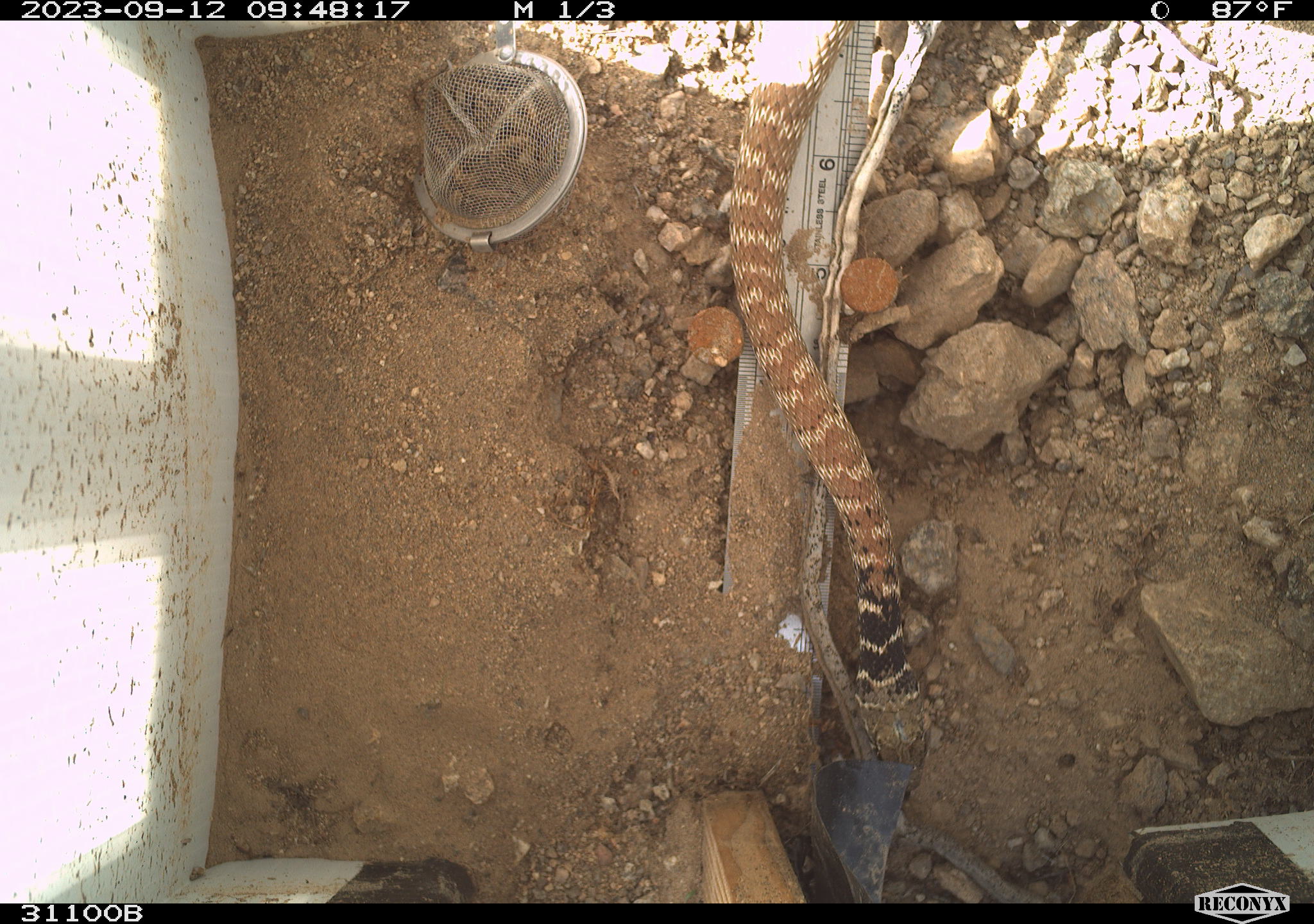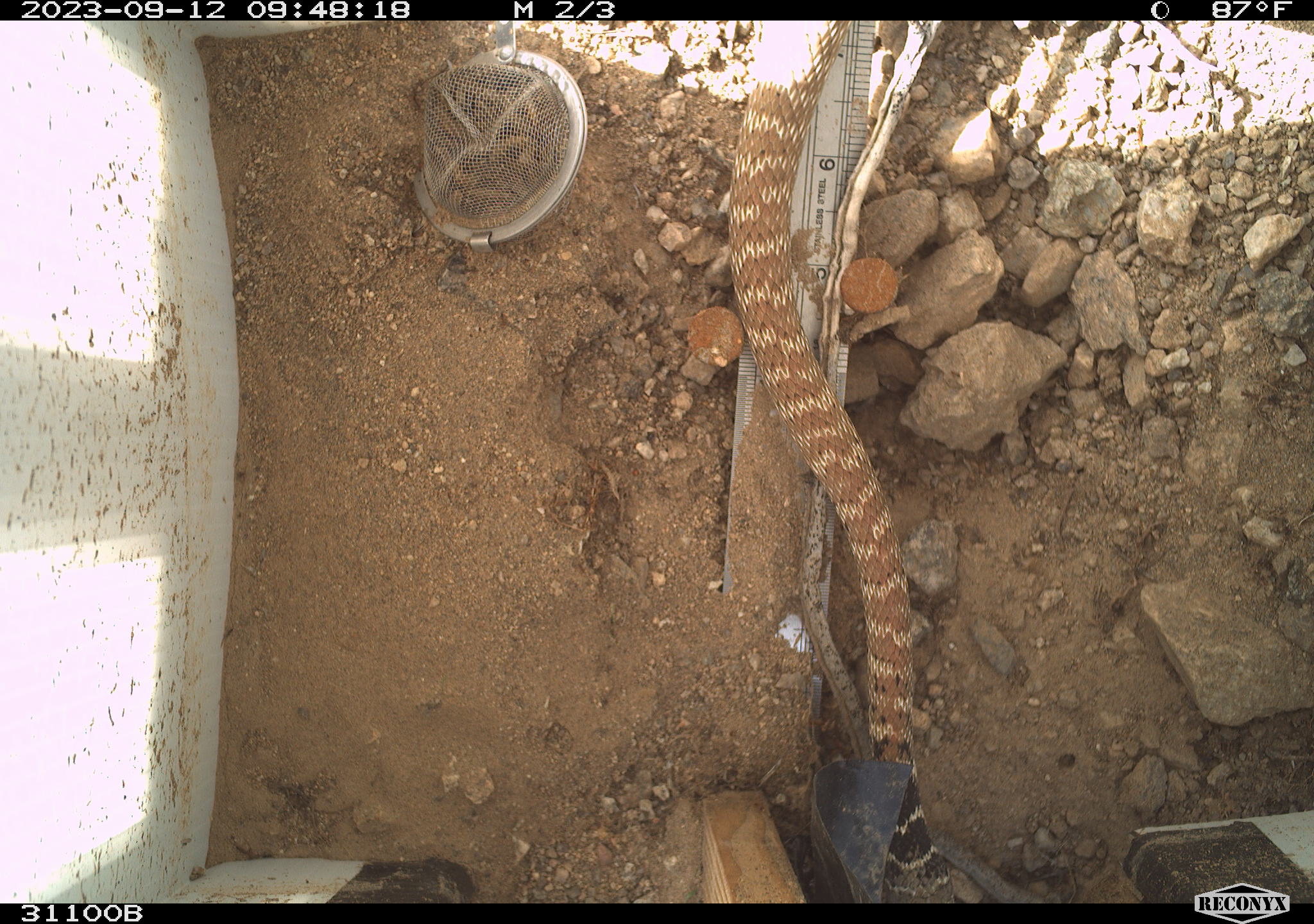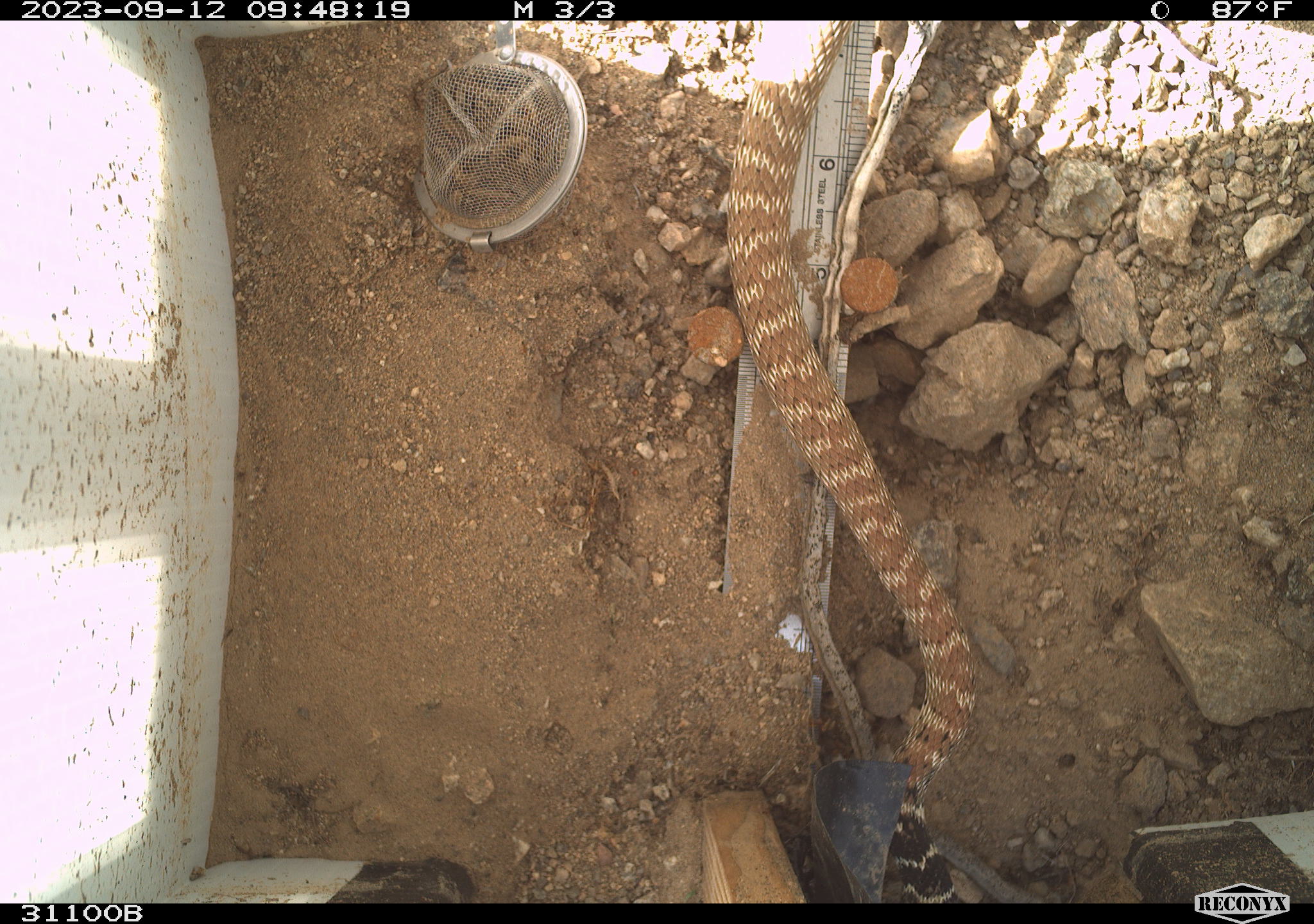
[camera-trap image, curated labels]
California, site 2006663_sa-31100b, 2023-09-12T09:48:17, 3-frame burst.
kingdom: Animalia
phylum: Chordata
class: Reptilia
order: Squamata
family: Colubridae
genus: Masticophis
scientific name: Masticophis flagellum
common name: coachwhip